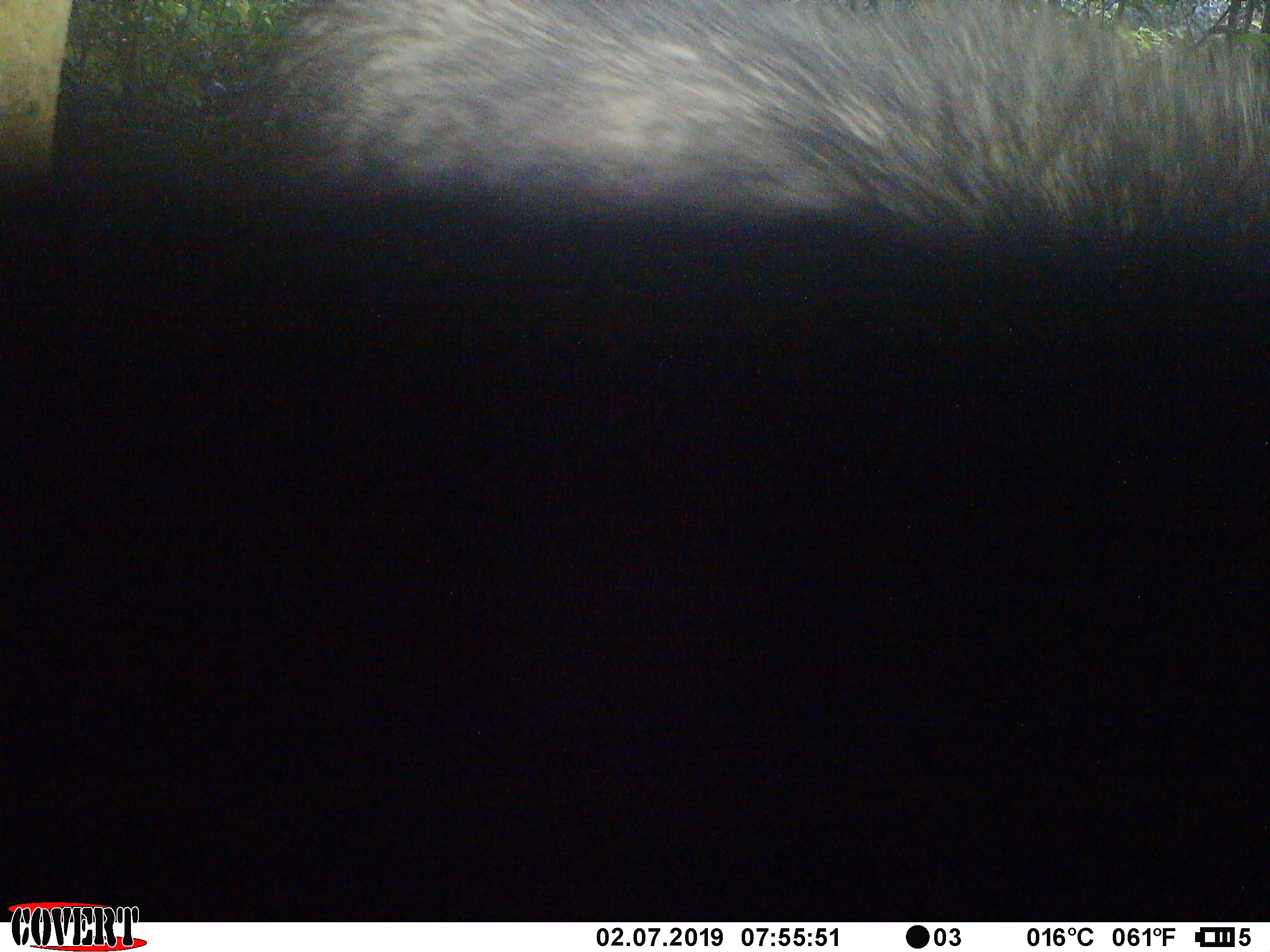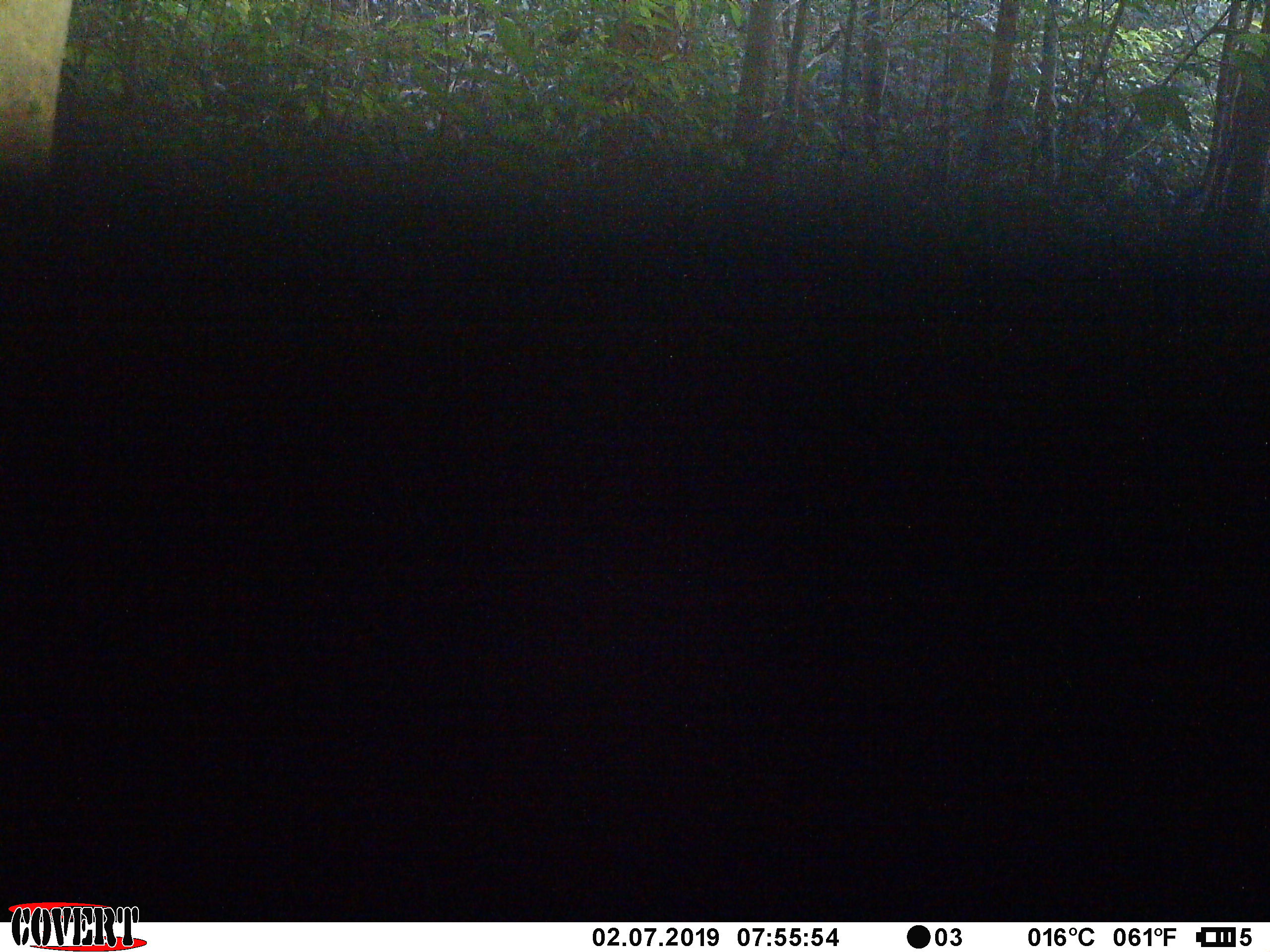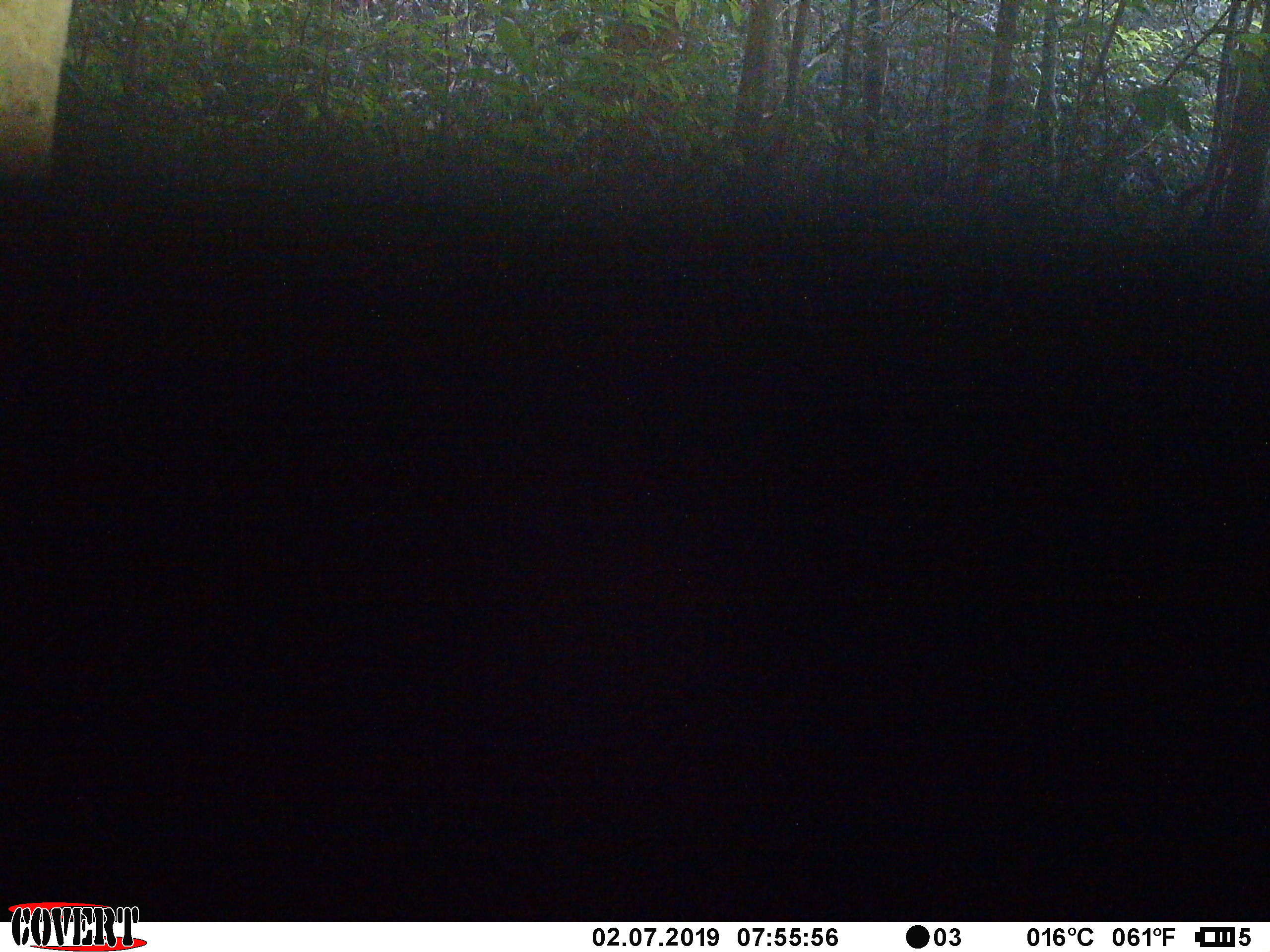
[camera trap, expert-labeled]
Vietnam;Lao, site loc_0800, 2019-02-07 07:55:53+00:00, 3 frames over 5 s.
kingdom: Animalia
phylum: Chordata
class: Mammalia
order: Artiodactyla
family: Bovidae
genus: Capricornis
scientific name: Capricornis sumatraensis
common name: chinese serow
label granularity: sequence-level